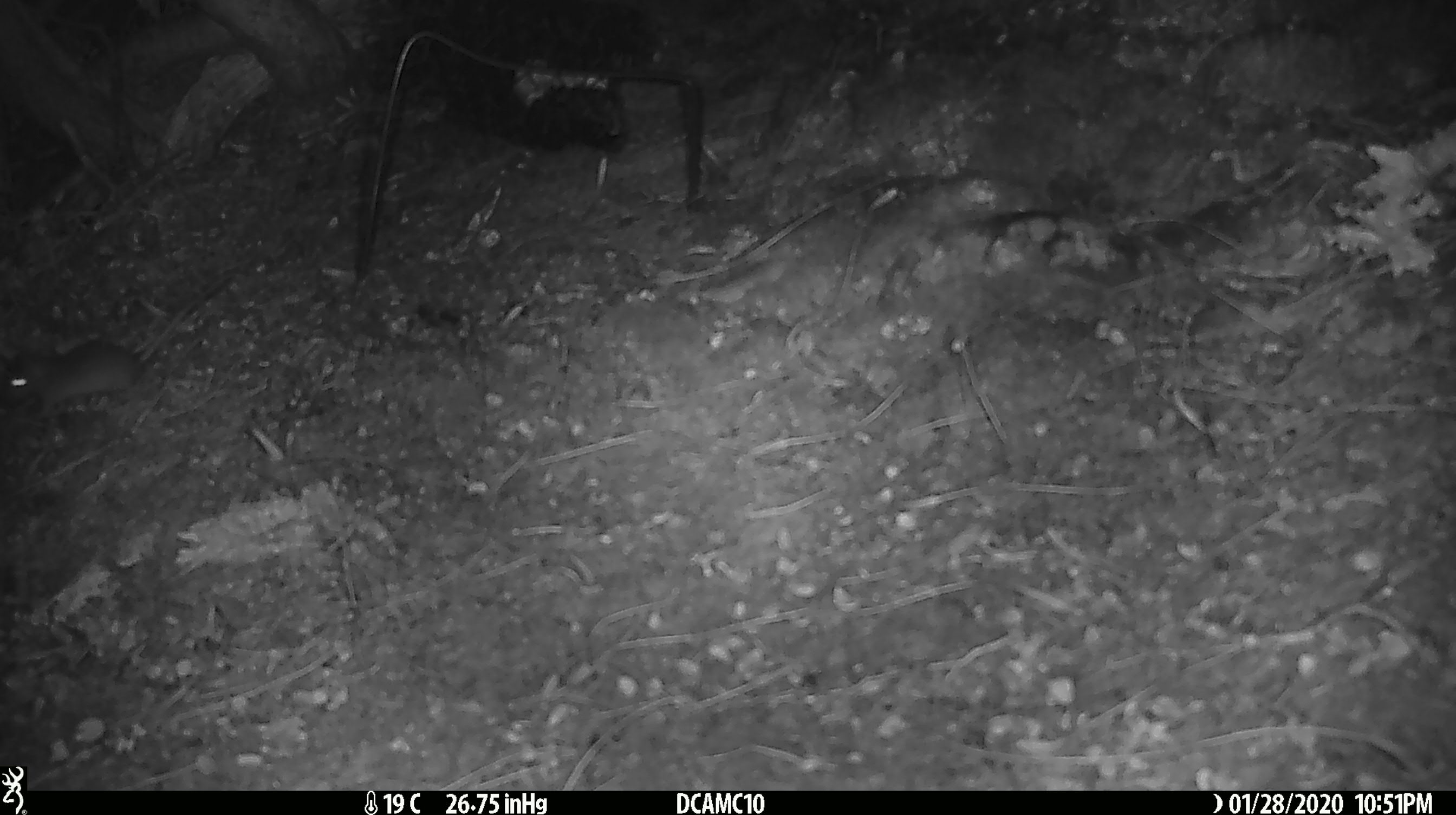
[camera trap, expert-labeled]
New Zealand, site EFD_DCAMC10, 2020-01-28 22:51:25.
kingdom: Animalia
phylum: Chordata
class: Mammalia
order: Rodentia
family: Muridae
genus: Mus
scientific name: Mus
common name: mouse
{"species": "mouse (Mus)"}